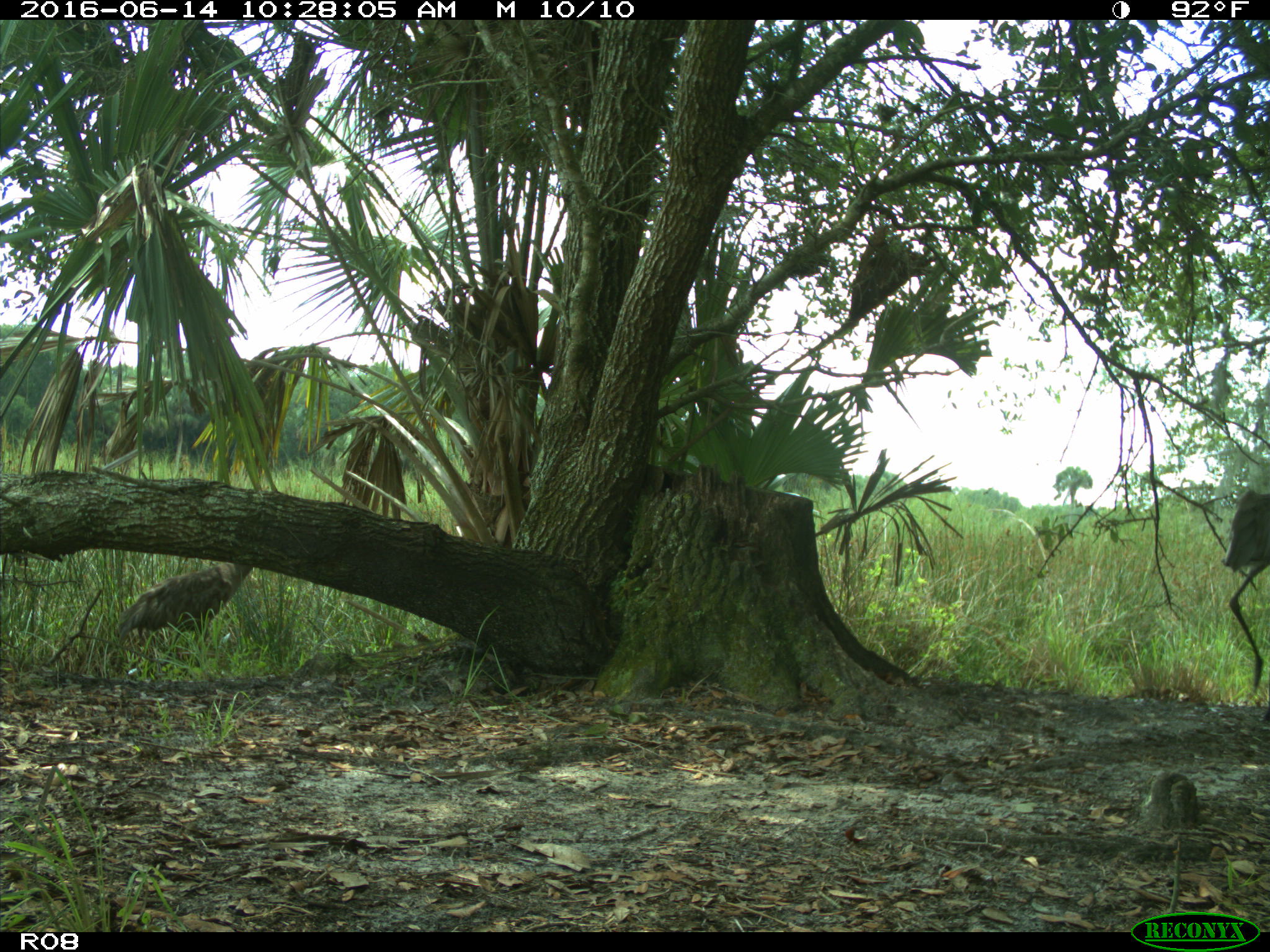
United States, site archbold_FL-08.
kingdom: Animalia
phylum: Chordata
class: Aves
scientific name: Aves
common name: birds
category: unidentified bird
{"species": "unidentified bird (birds) (Aves)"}